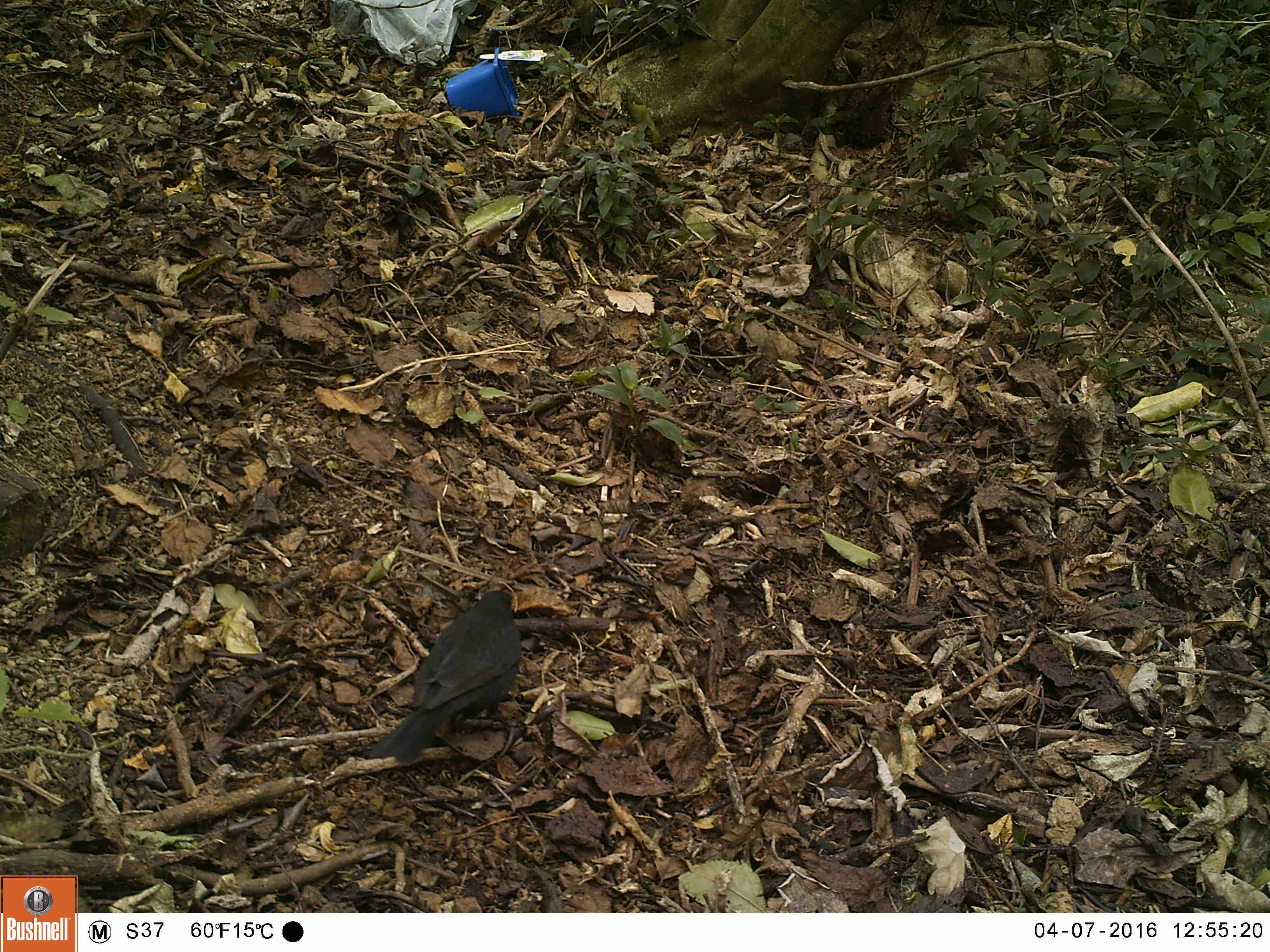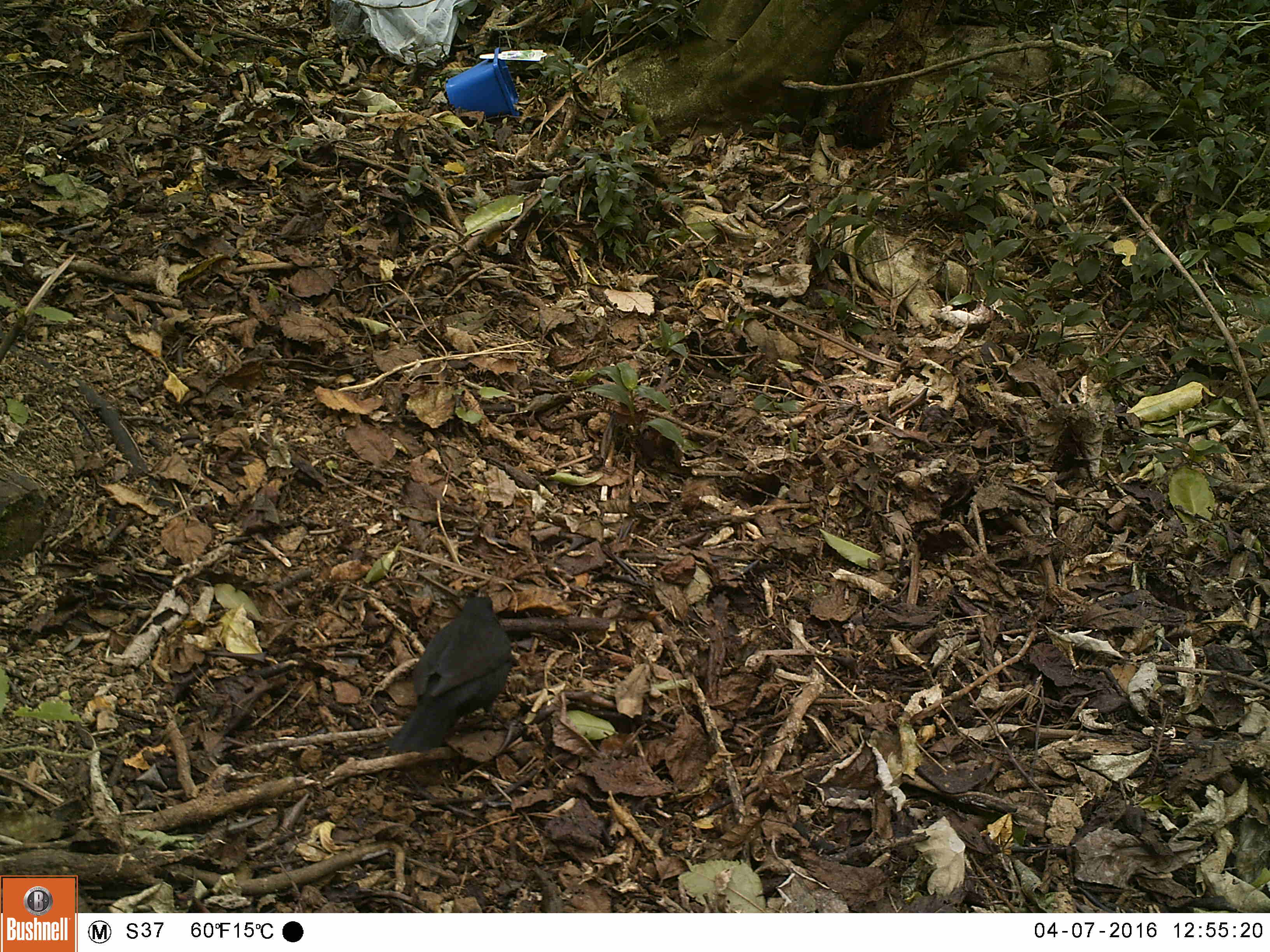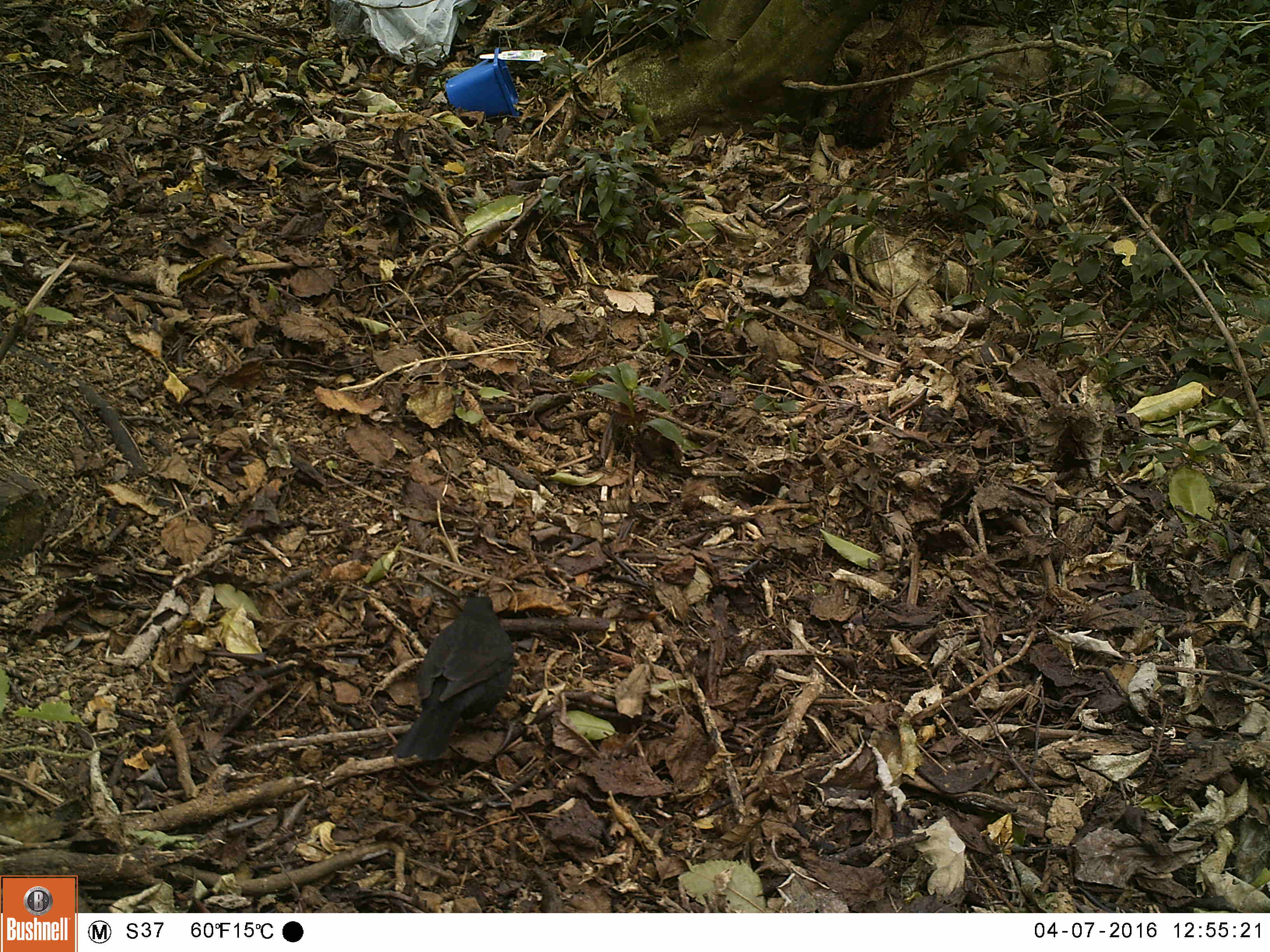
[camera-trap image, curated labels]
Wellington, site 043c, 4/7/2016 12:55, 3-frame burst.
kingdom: Animalia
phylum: Chordata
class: Aves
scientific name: Aves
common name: bird